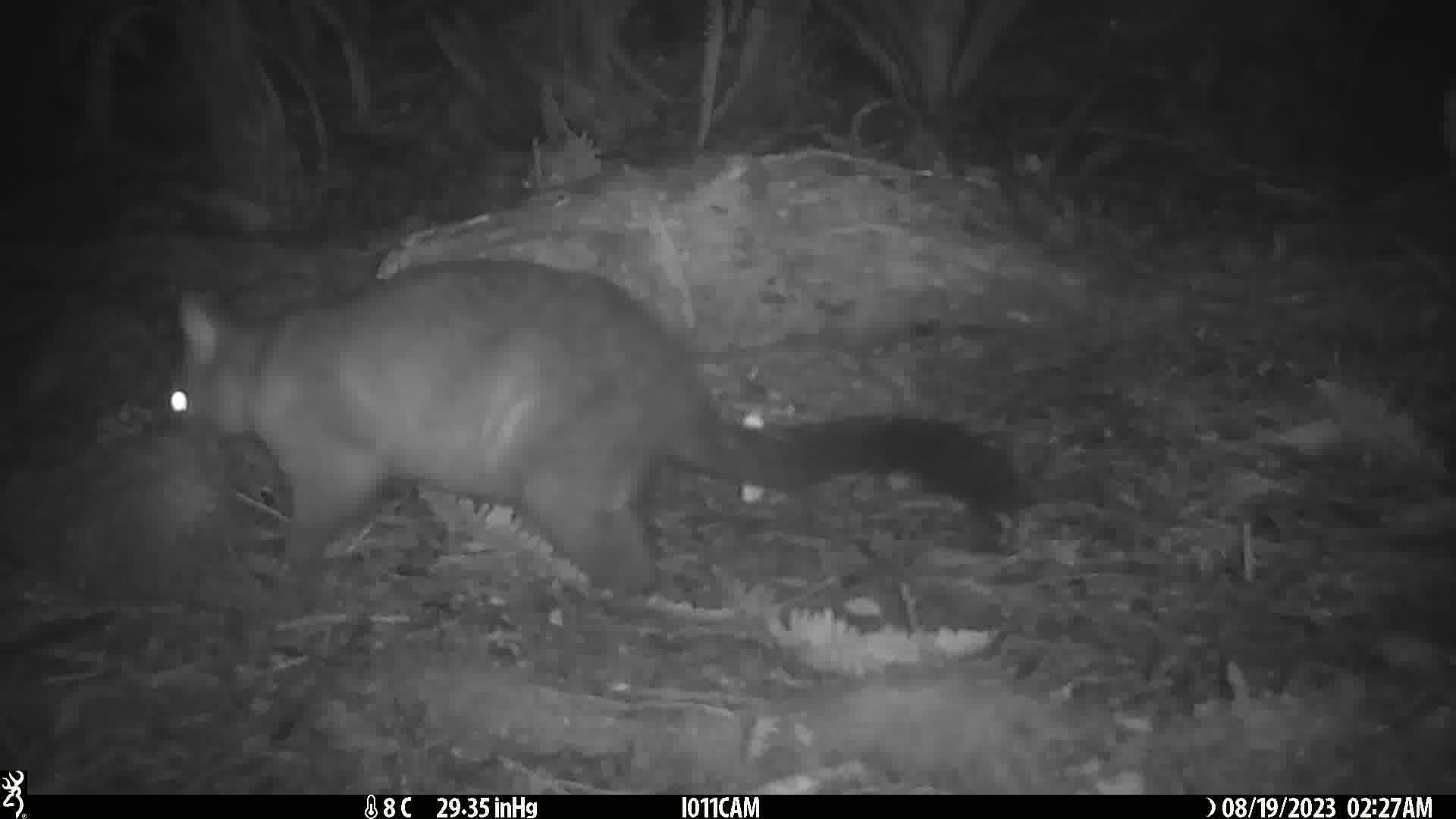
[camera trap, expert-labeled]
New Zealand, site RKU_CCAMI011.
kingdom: Animalia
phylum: Chordata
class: Mammalia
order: Diprotodontia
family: Phalangeridae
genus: Trichosurus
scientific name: Trichosurus vulpecula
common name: common brushtail possum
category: possum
Possum (common brushtail possum) (Trichosurus vulpecula).